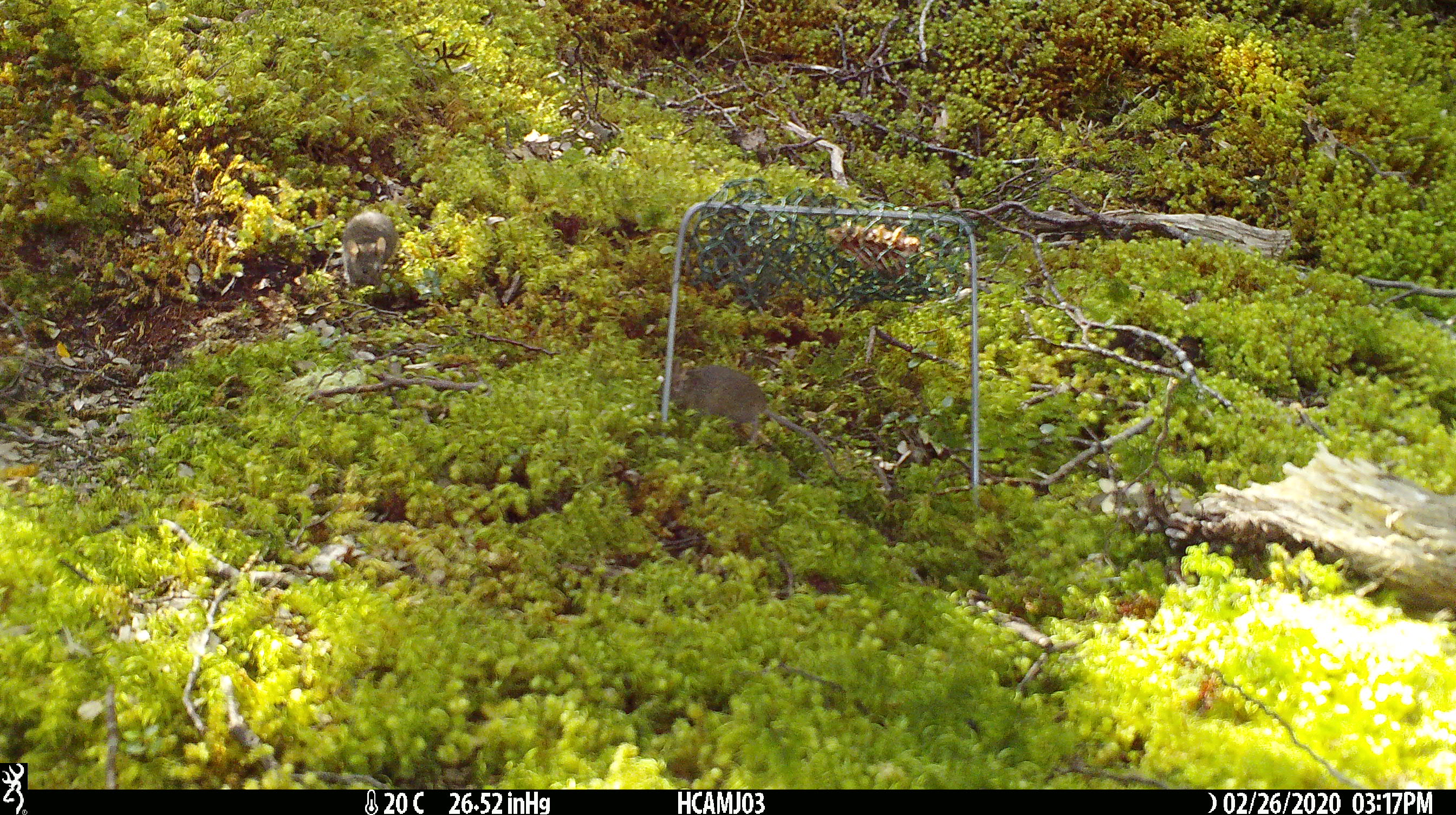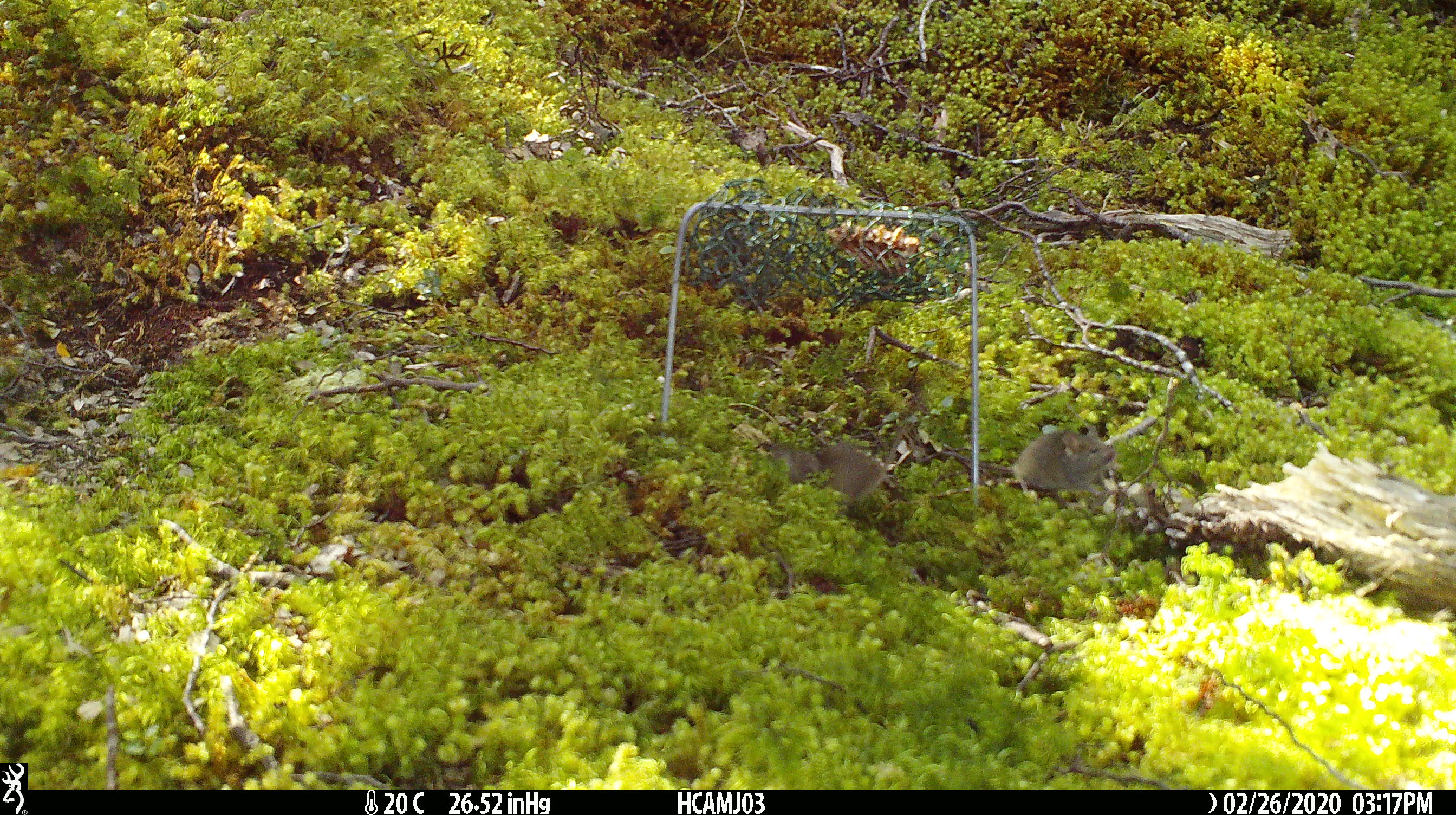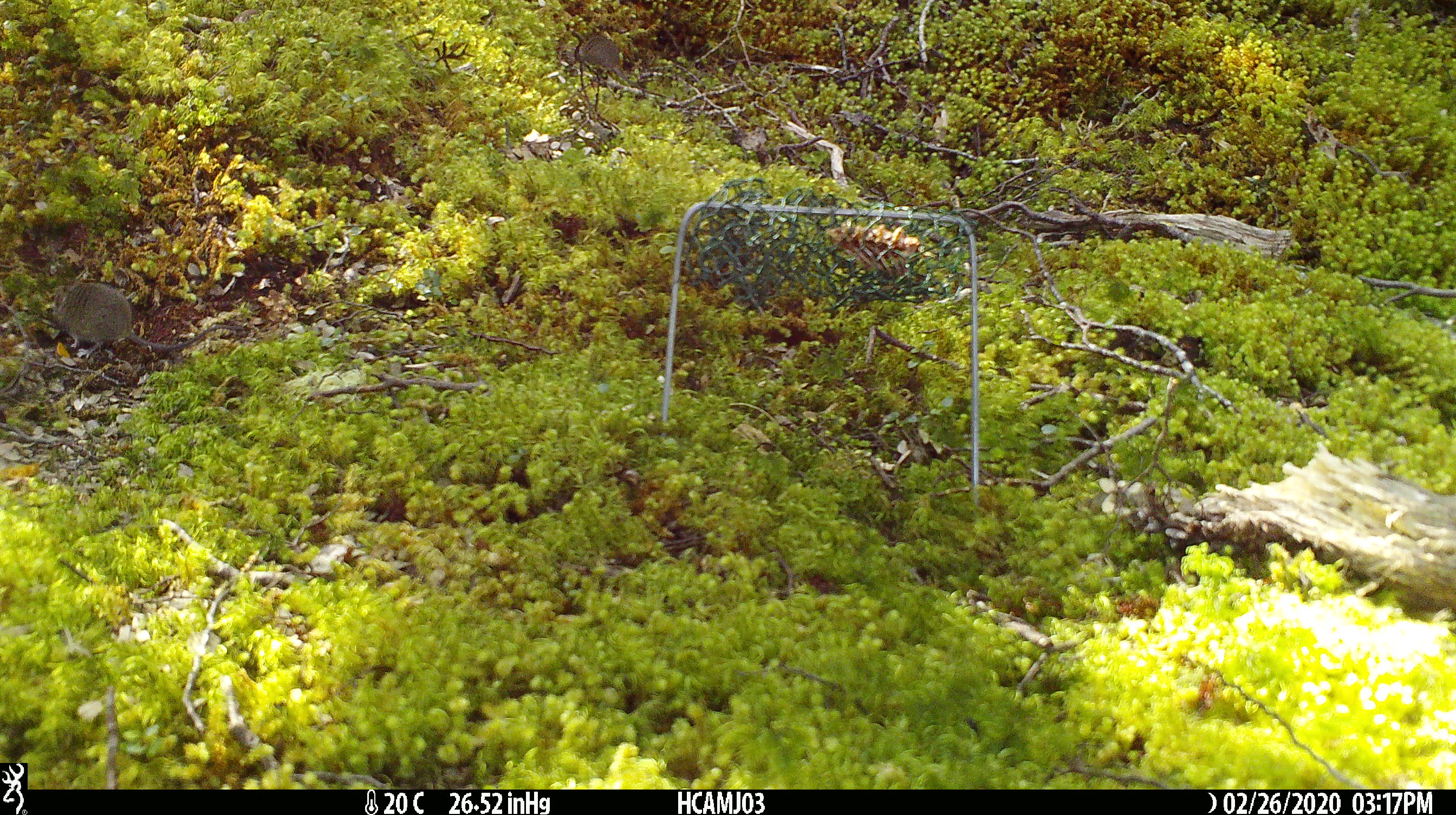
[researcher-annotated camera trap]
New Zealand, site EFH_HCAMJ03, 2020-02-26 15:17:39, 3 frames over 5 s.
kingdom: Animalia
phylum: Chordata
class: Mammalia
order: Rodentia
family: Muridae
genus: Mus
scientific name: Mus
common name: mouse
Mouse (Mus).